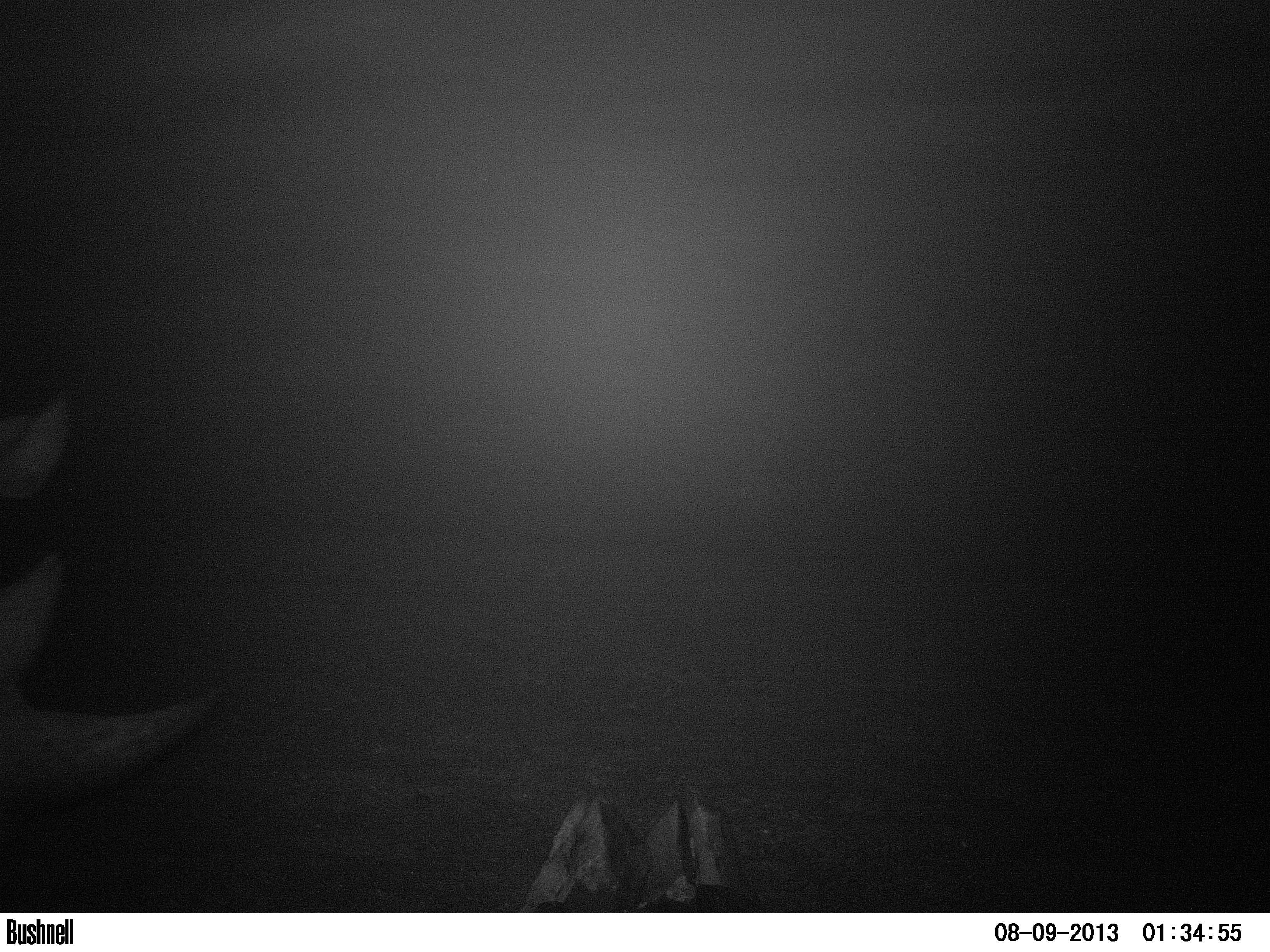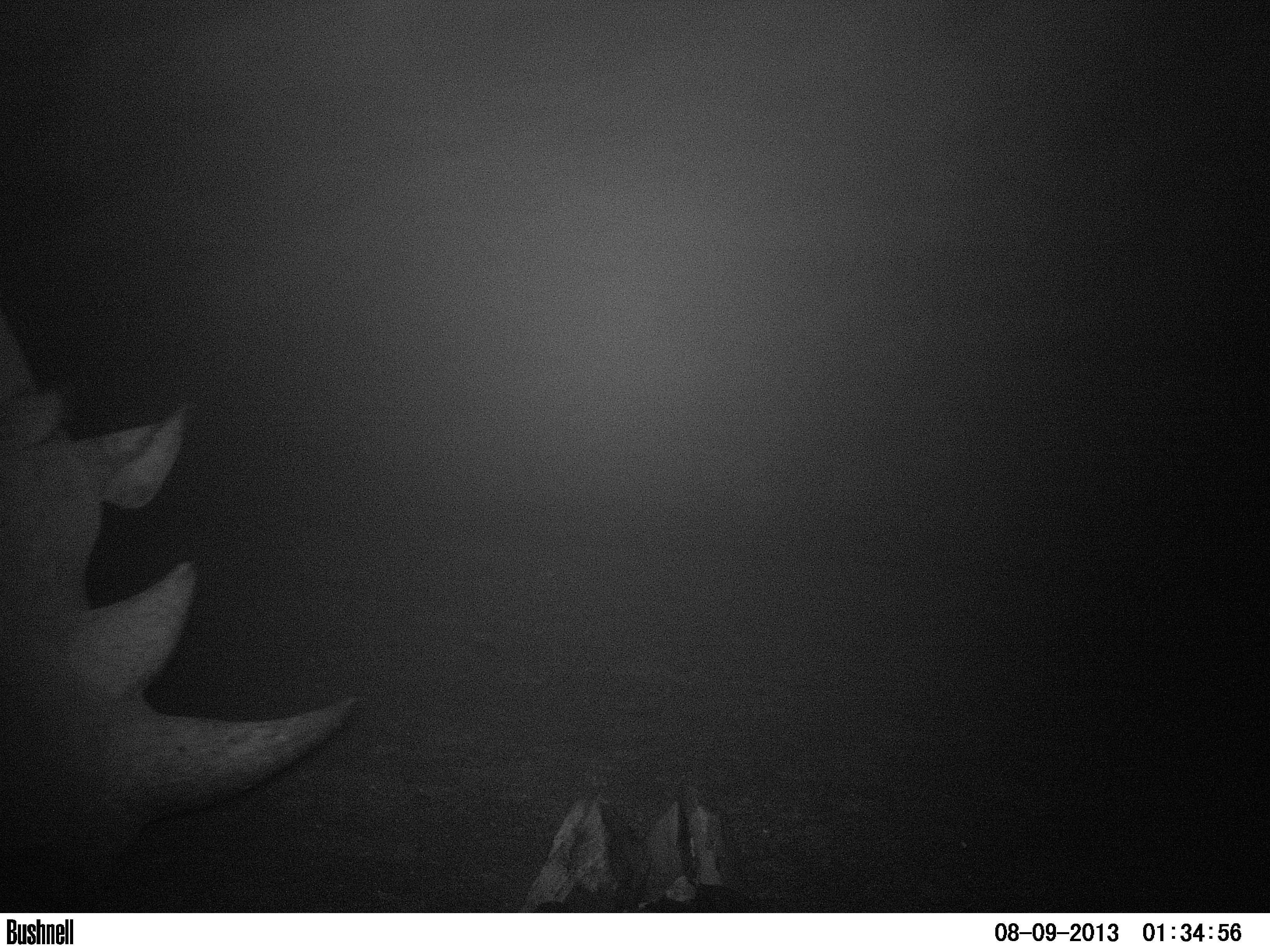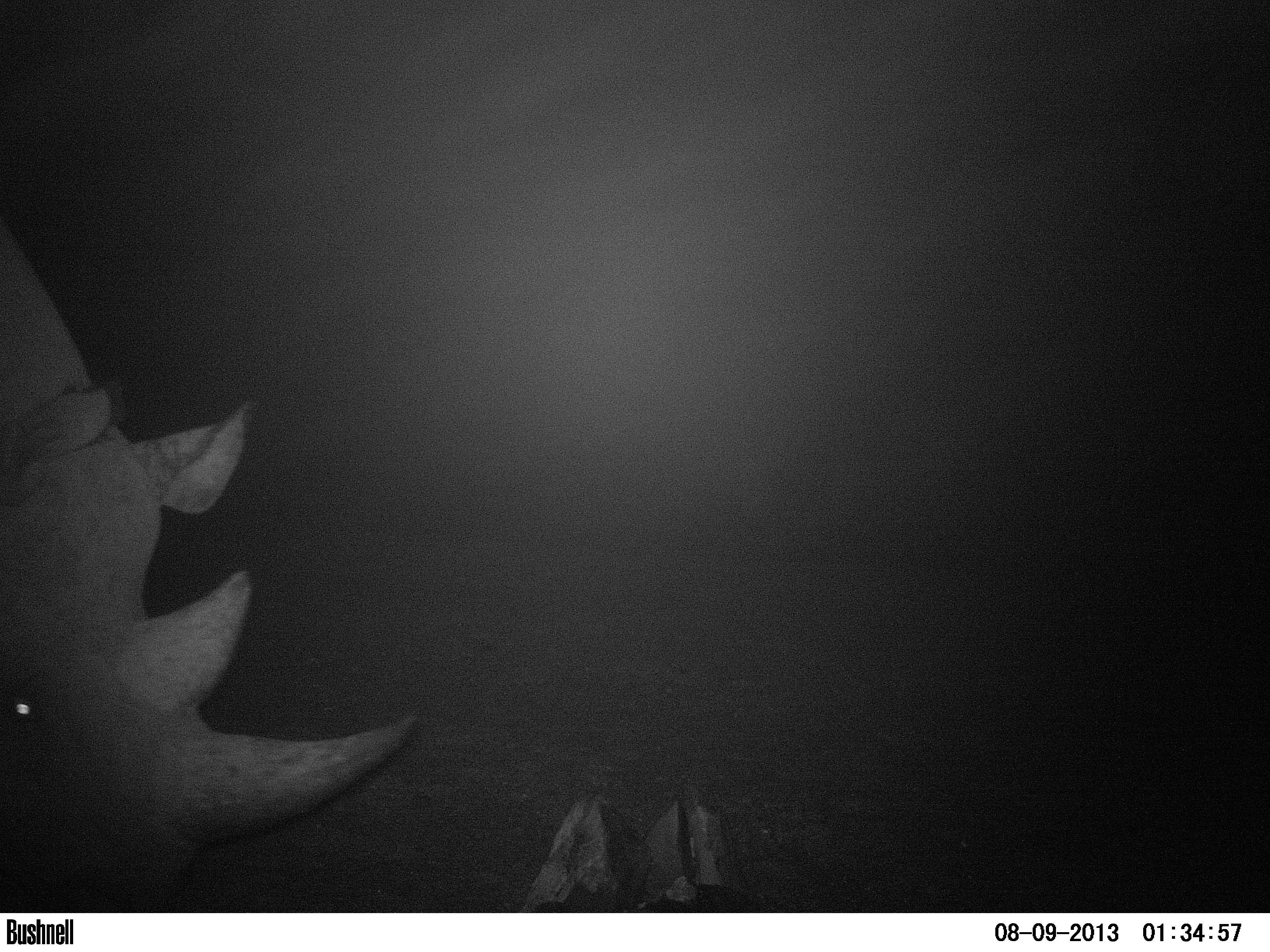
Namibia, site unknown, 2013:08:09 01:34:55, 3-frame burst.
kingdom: Animalia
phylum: Chordata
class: Mammalia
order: Perissodactyla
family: Rhinocerotidae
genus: Diceros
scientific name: Diceros bicornis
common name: black rhinoceros